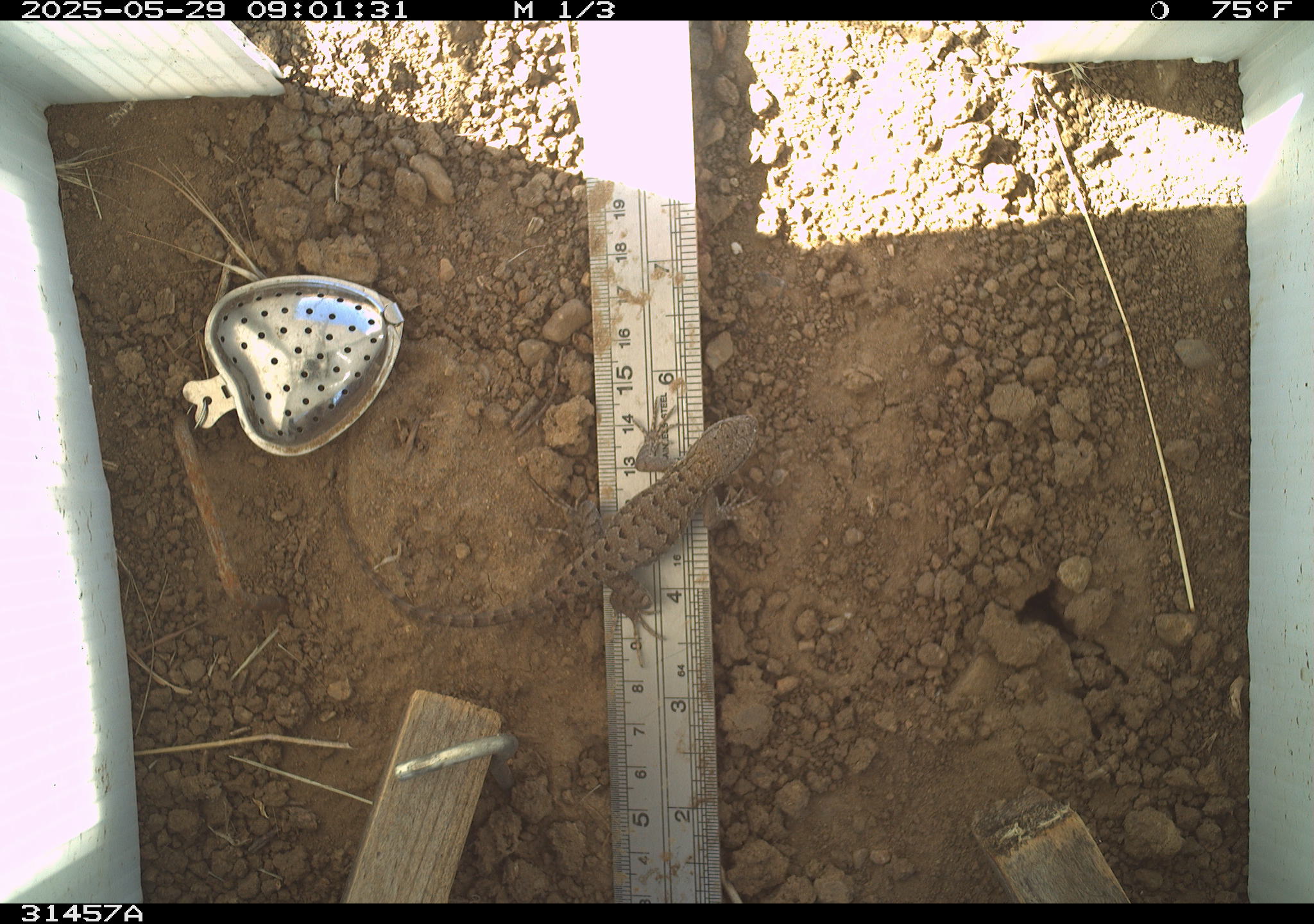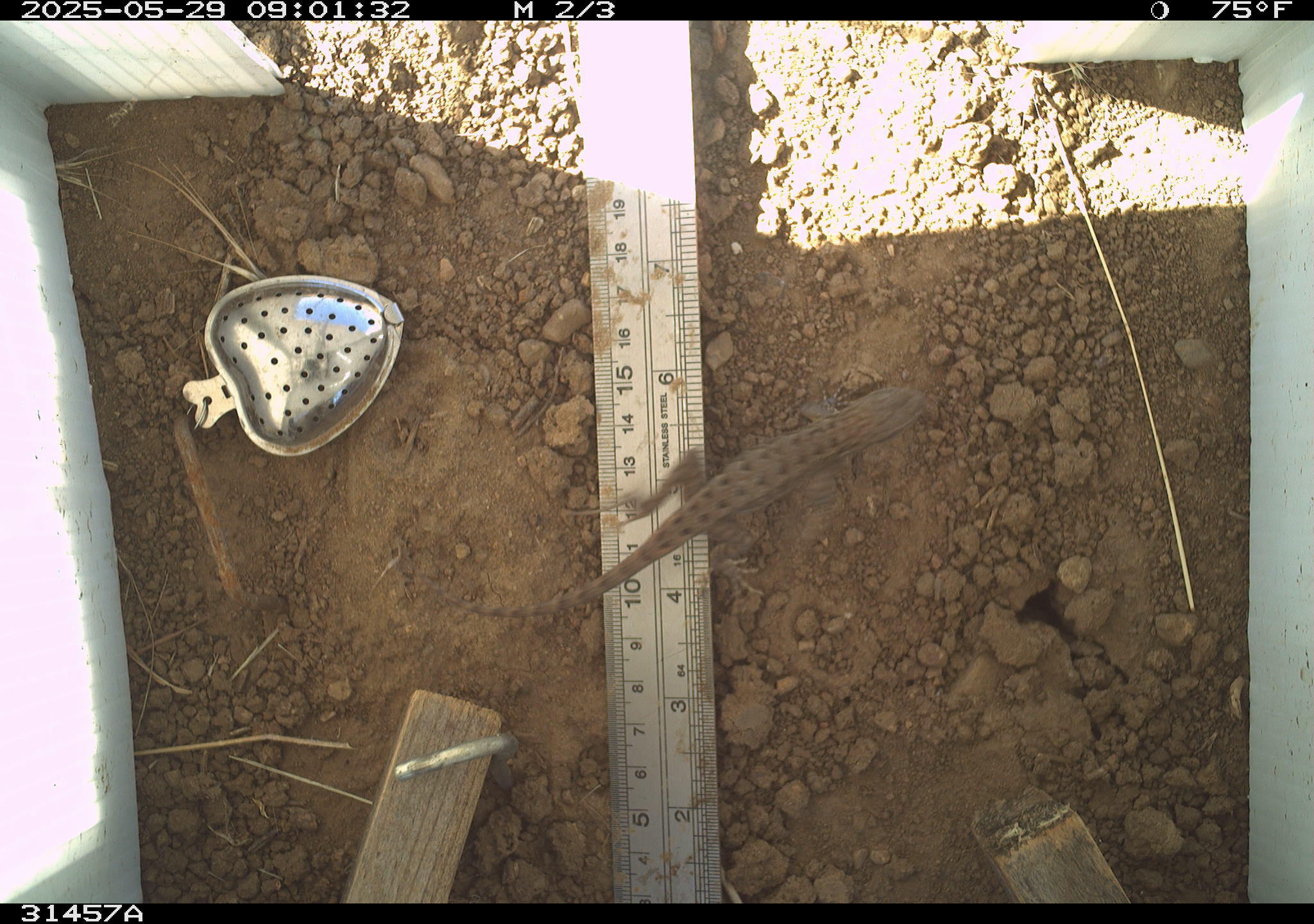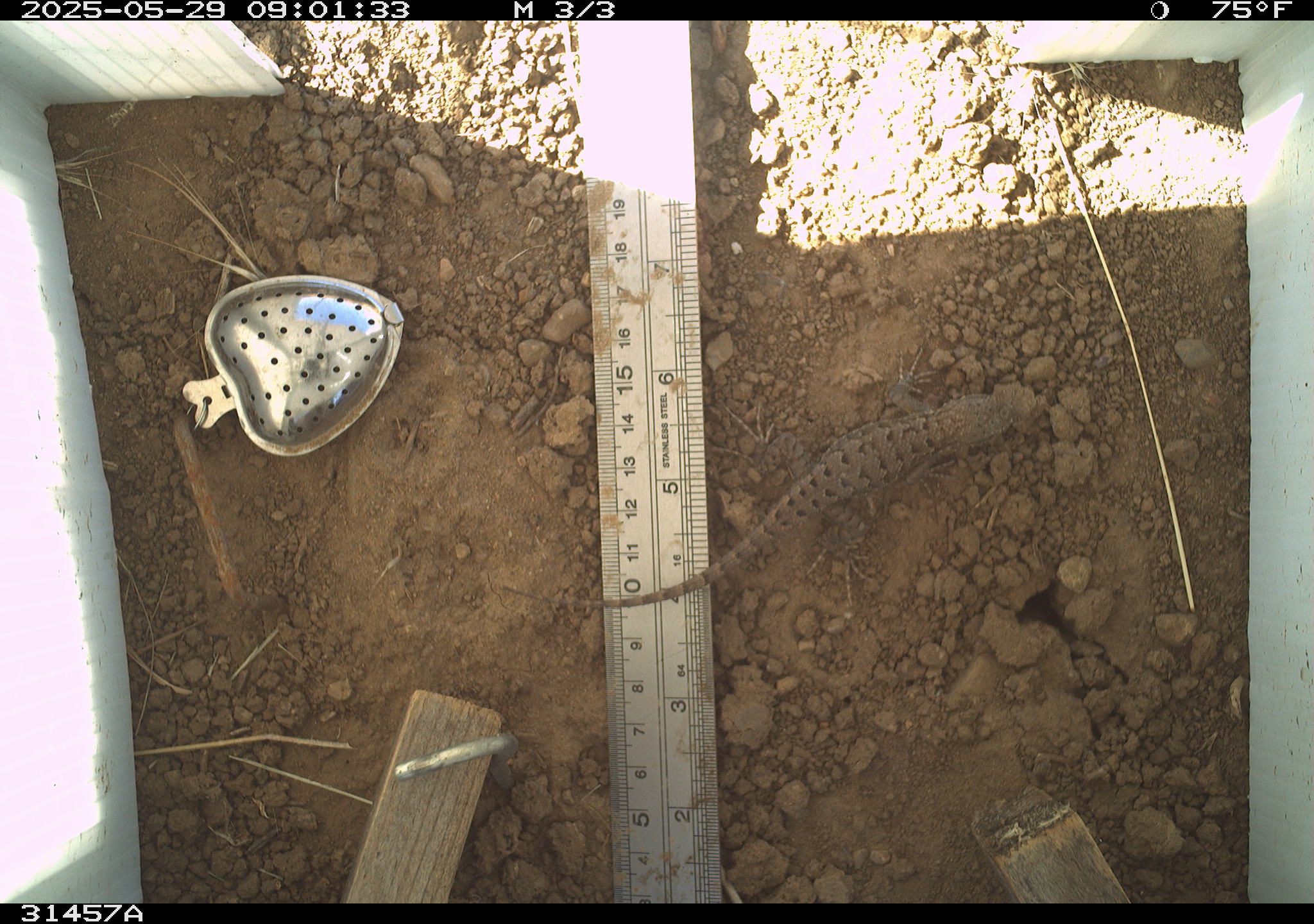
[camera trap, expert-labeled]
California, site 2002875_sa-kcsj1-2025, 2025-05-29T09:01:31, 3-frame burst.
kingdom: Animalia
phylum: Chordata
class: Reptilia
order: Squamata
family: Phrynosomatidae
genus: Sceloporus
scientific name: Sceloporus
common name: spiny lizards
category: sceloporus species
Sceloporus species (spiny lizards) (Sceloporus).